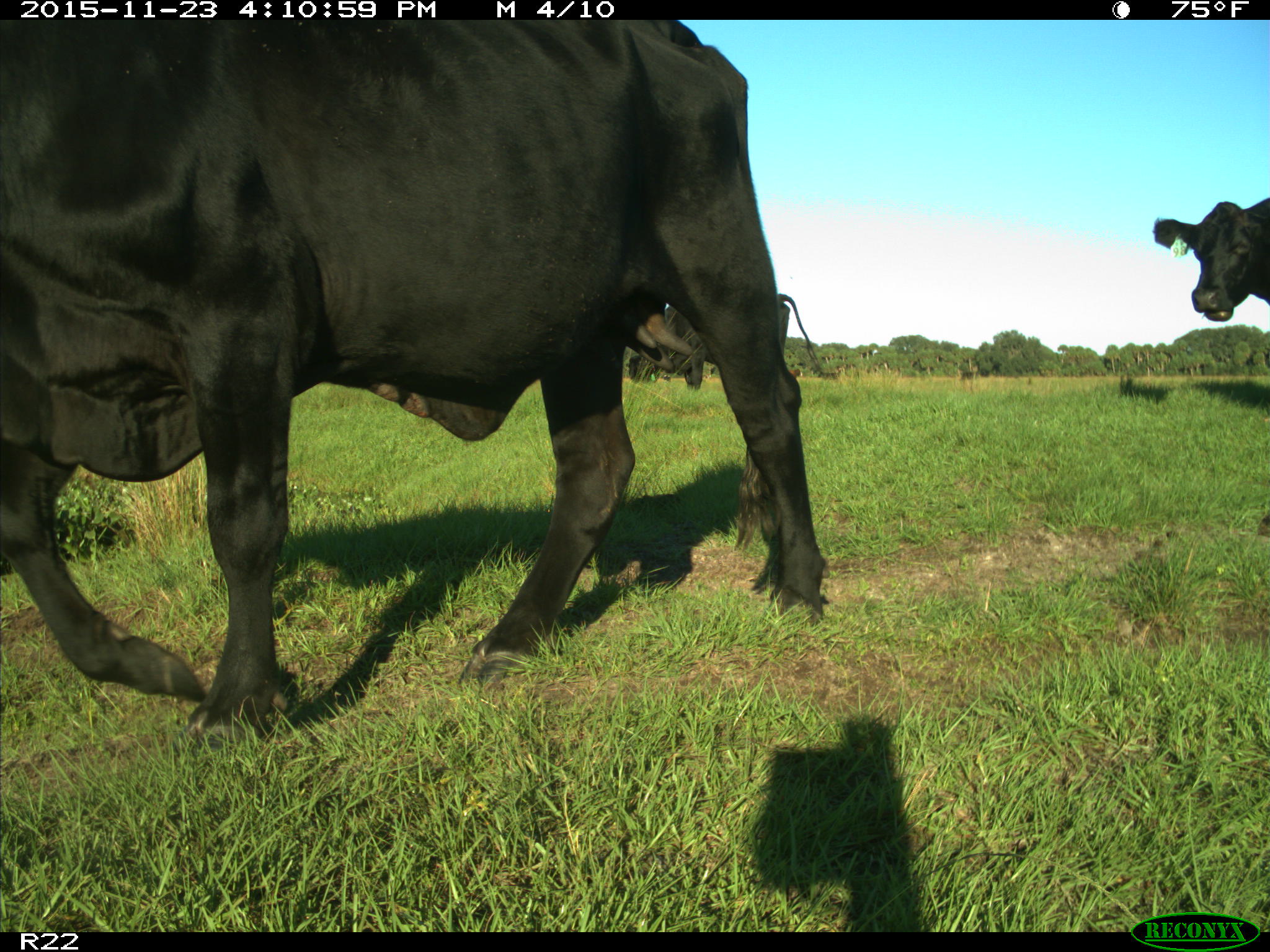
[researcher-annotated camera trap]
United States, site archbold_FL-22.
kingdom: Animalia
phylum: Chordata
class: Mammalia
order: Artiodactyla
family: Bovidae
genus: Bos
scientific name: Bos taurus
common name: domestic cow